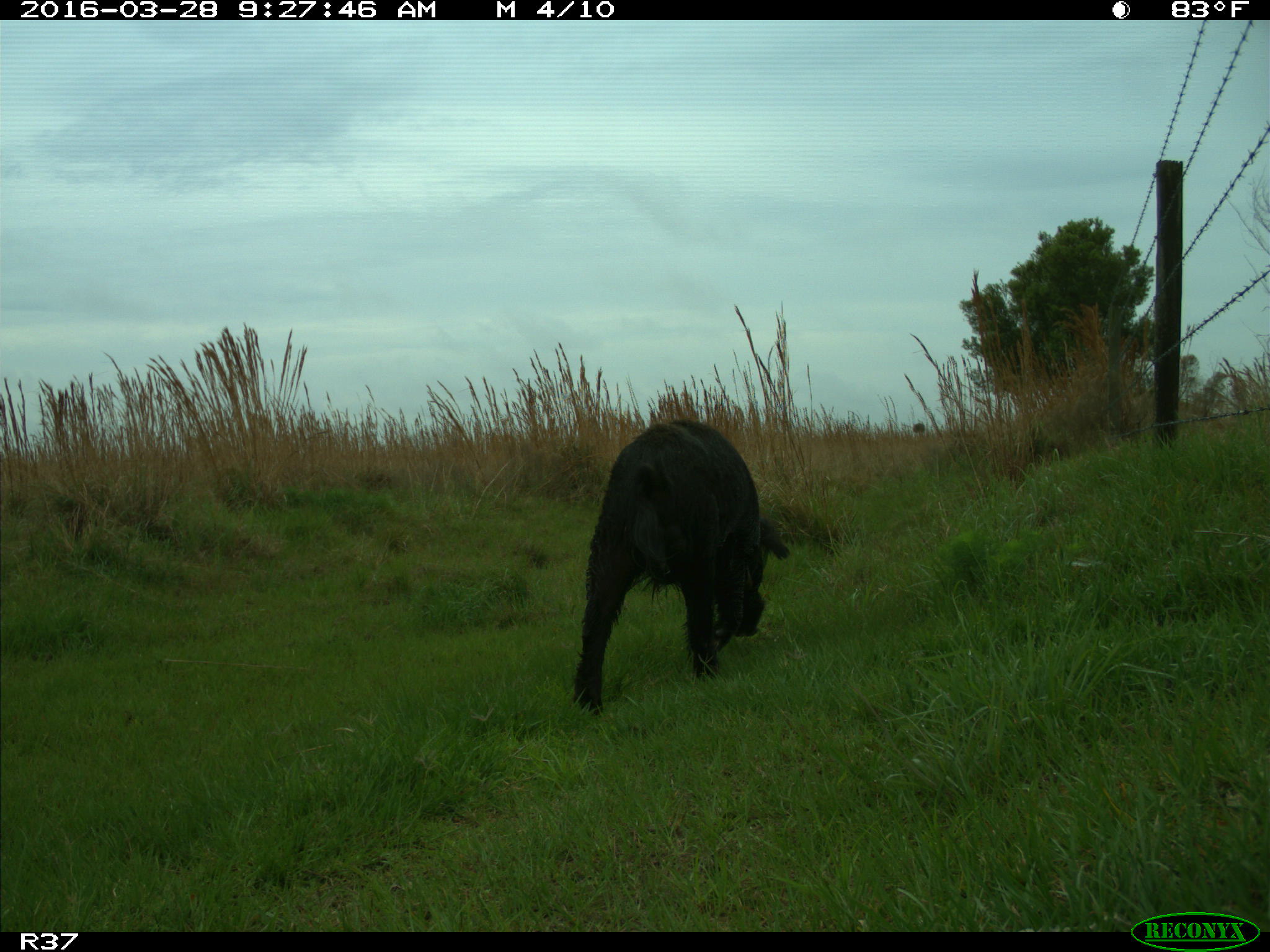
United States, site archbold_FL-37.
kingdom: Animalia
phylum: Chordata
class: Mammalia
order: Artiodactyla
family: Suidae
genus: Sus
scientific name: Sus scrofa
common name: wild boar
Sus scrofa (wild boar).